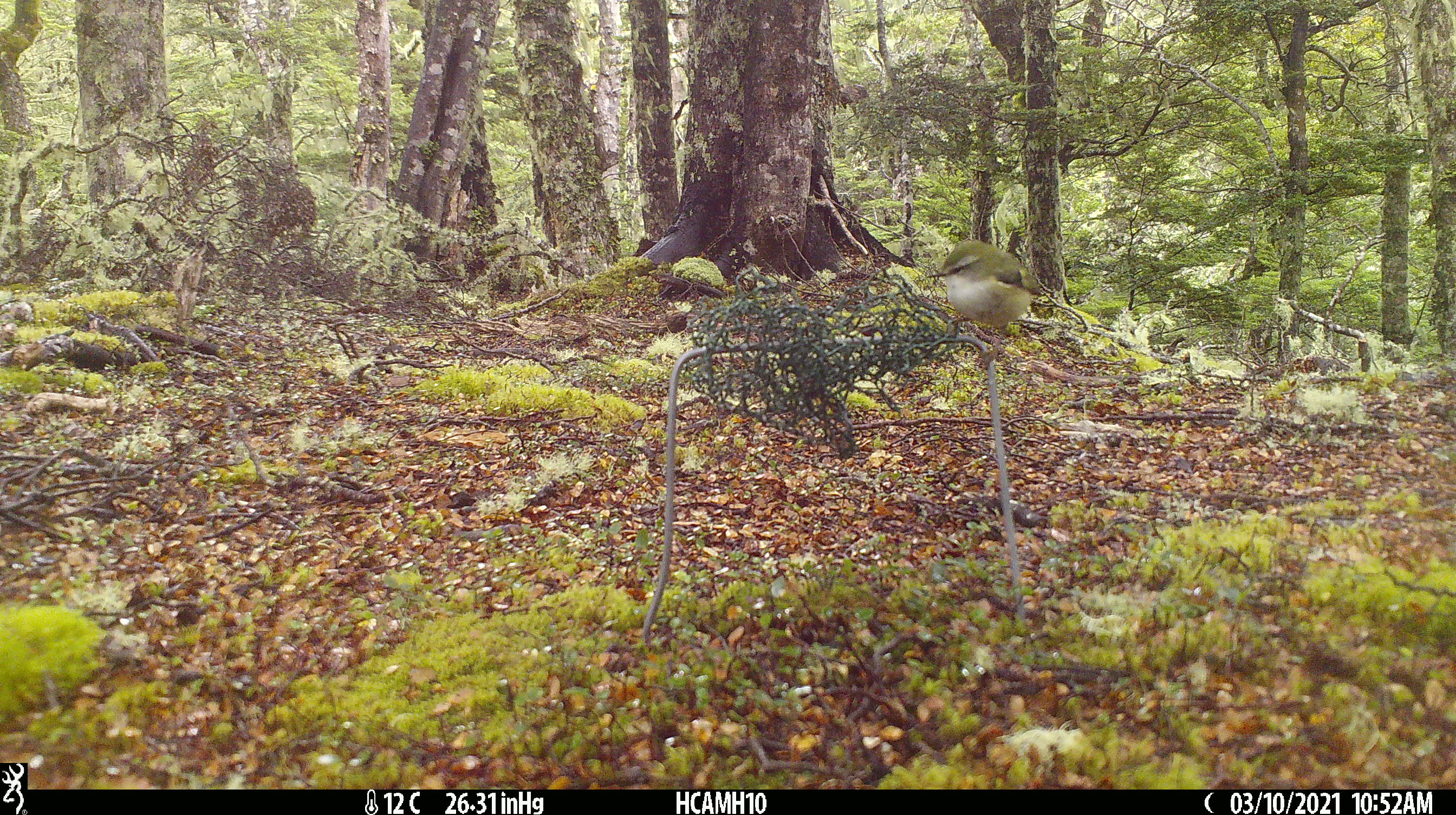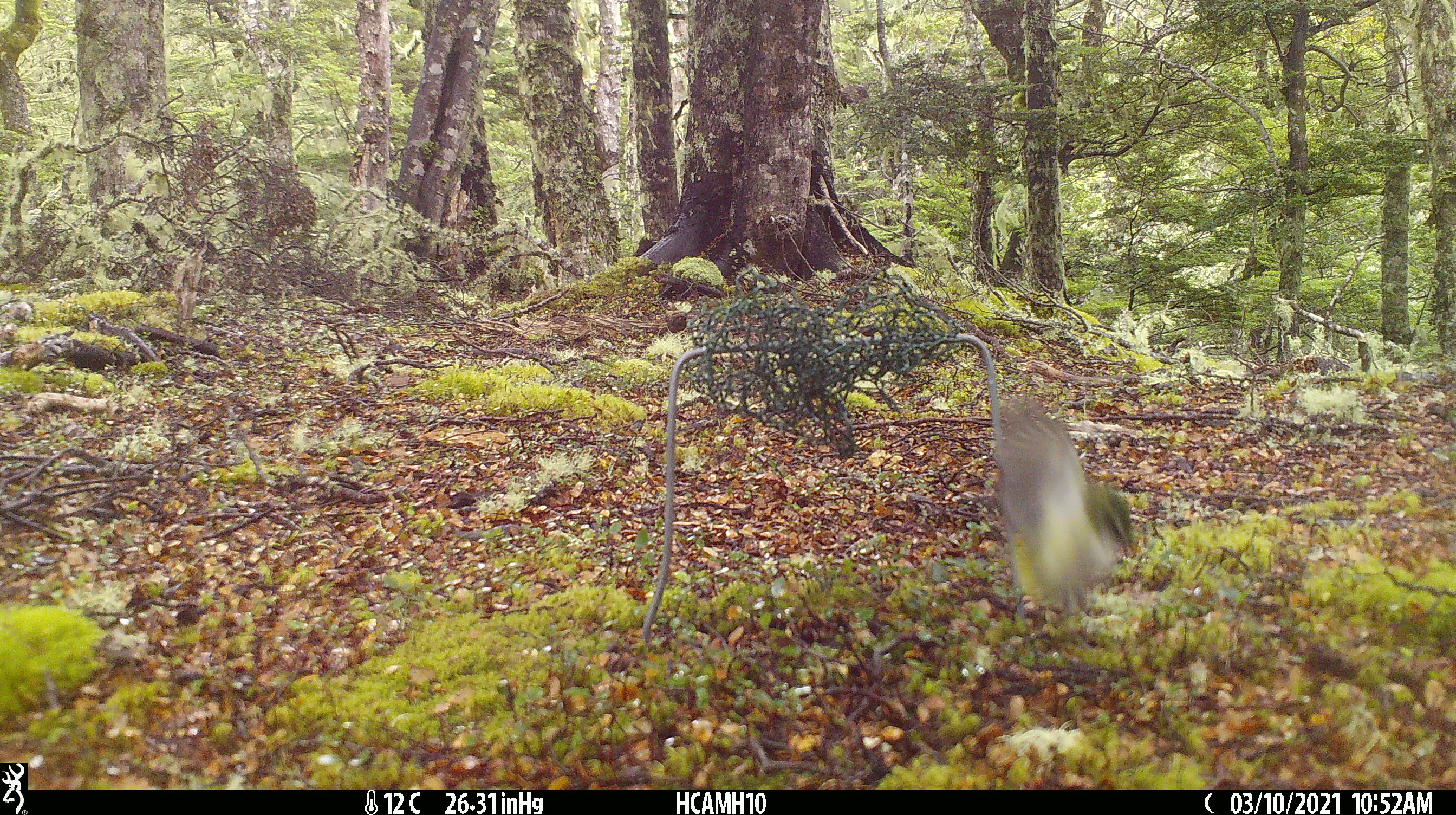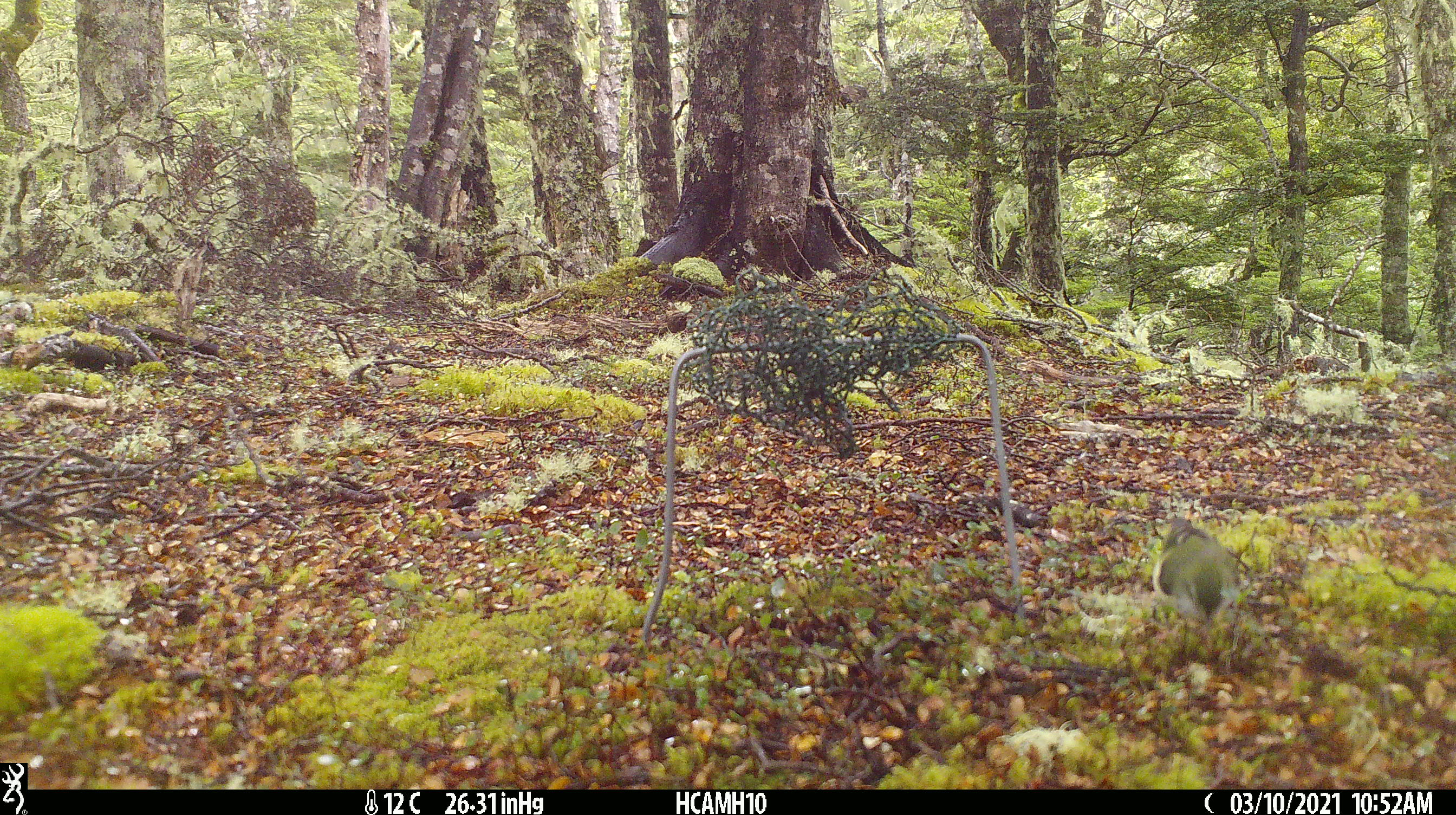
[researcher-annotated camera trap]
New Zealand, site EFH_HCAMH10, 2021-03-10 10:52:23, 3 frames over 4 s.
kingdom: Animalia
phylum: Chordata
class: Aves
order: Passeriformes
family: Acanthisittidae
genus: Acanthisitta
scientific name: Acanthisitta chloris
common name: rifleman